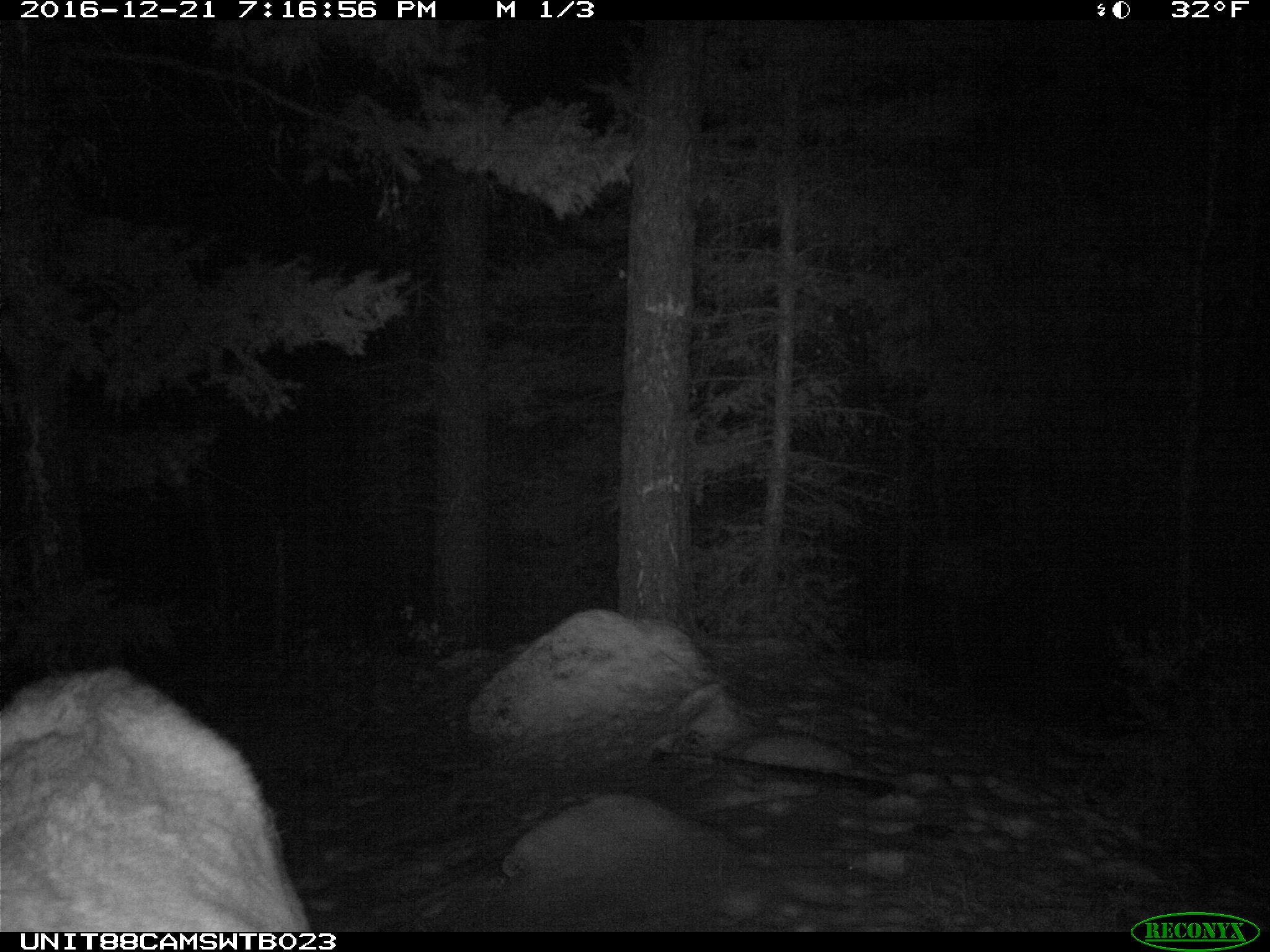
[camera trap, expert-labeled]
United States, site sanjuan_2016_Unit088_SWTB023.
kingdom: Animalia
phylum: Chordata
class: Mammalia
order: Artiodactyla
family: Cervidae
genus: Cervus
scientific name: Cervus elaphus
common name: red deer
Cervus elaphus (red deer).